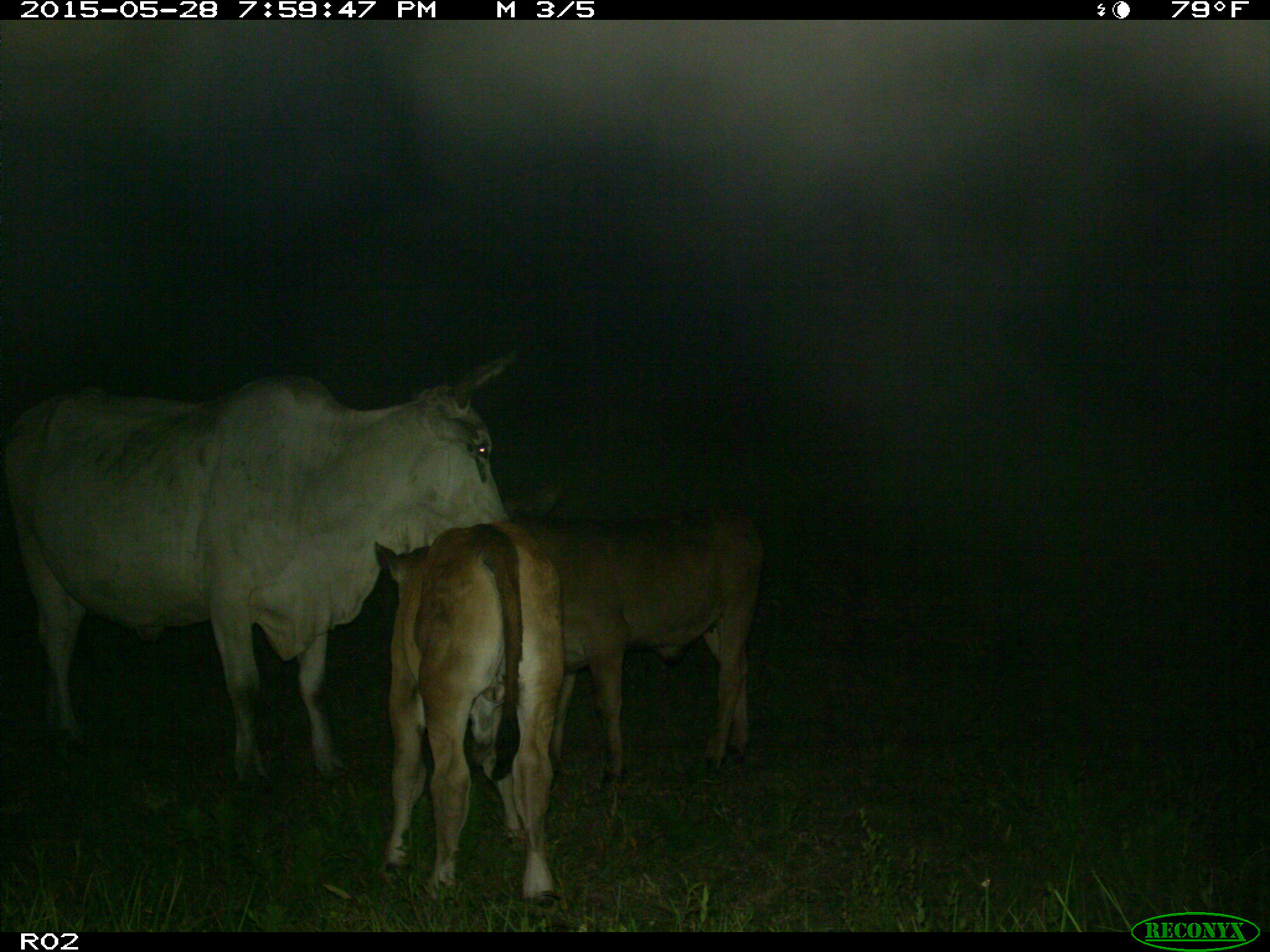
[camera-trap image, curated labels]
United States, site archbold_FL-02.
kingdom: Animalia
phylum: Chordata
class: Mammalia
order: Artiodactyla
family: Bovidae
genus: Bos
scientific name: Bos taurus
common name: domestic cow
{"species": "Bos taurus (domestic cow)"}